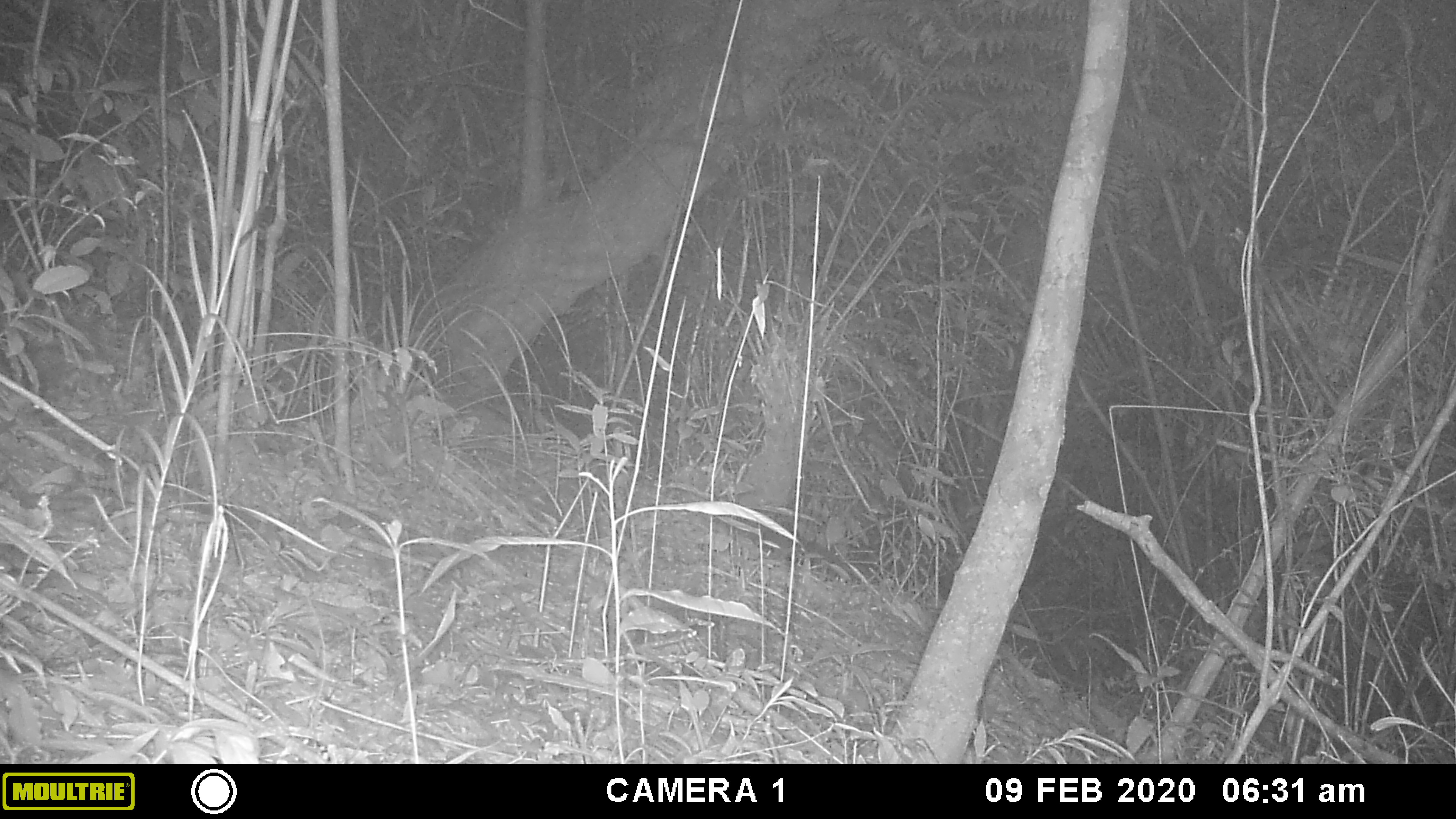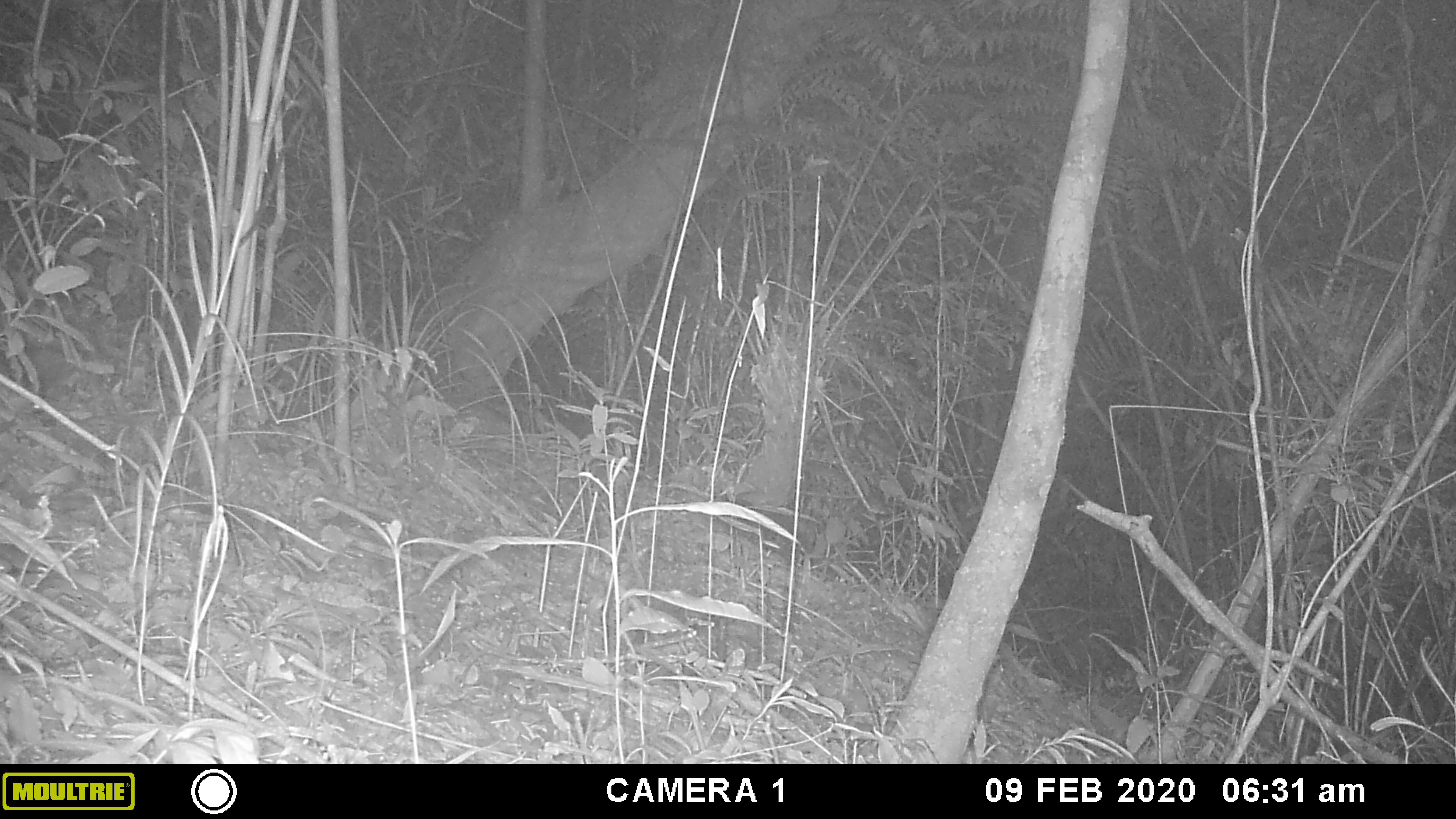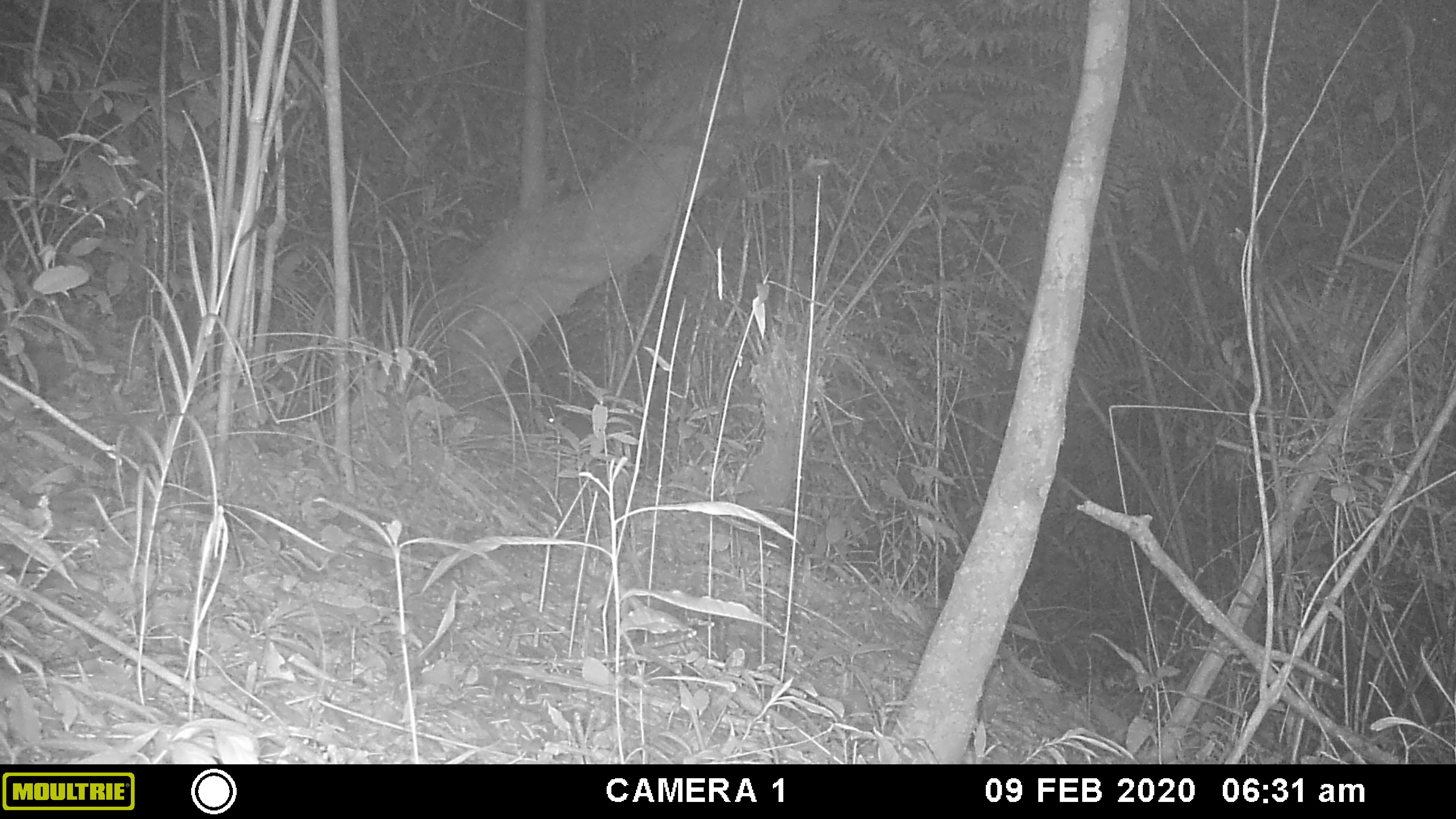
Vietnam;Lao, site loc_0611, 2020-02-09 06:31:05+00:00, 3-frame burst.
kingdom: Animalia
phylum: Chordata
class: Mammalia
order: Rodentia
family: Sciuridae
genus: Sciurus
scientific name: Sciurus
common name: squirrel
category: unidentified squirrel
Unidentified squirrel (squirrel) (Sciurus). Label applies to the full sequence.